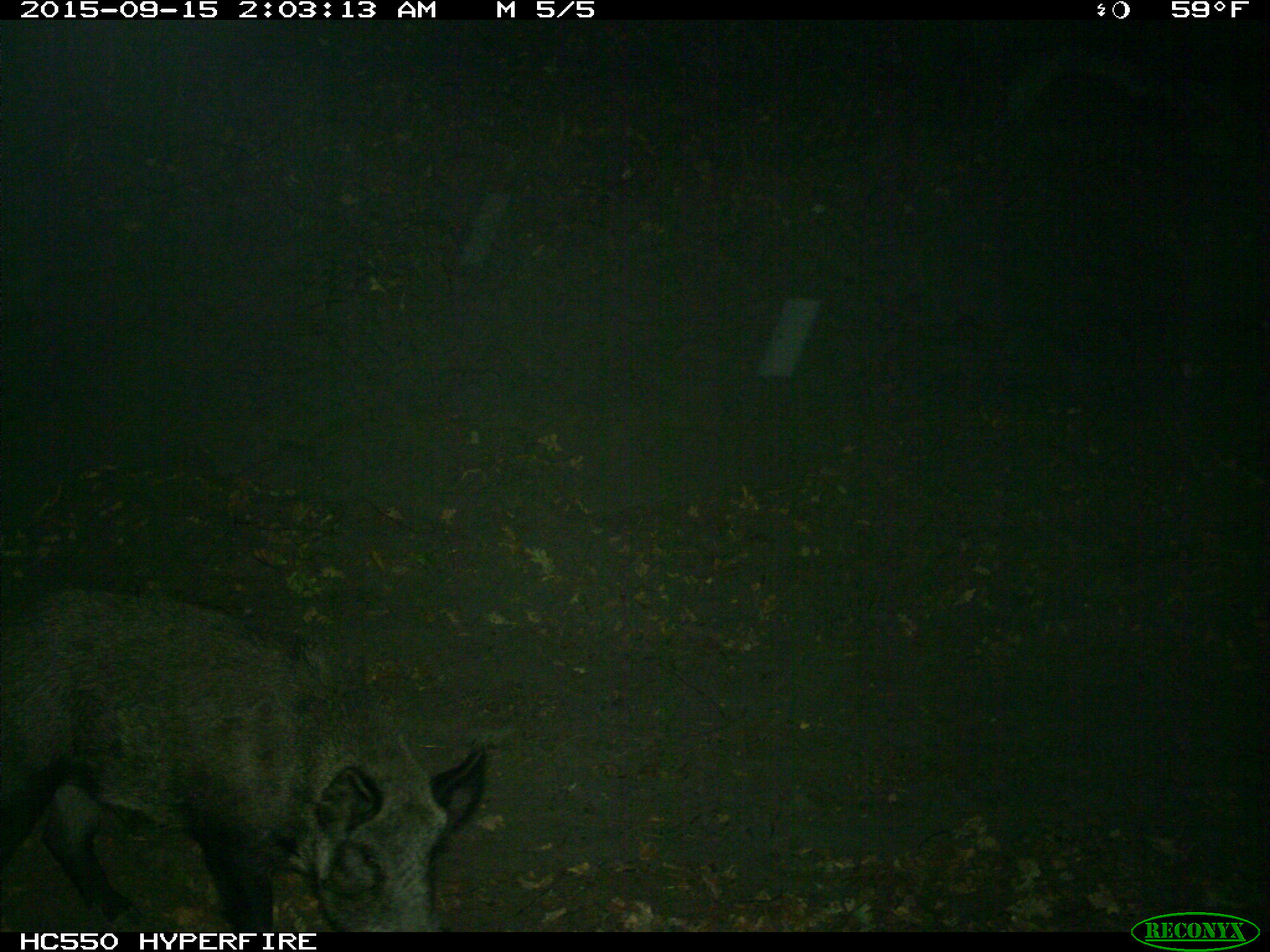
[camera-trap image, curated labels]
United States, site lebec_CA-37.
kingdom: Animalia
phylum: Chordata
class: Mammalia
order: Artiodactyla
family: Suidae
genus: Sus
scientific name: Sus scrofa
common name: wild boar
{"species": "Sus scrofa (wild boar)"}